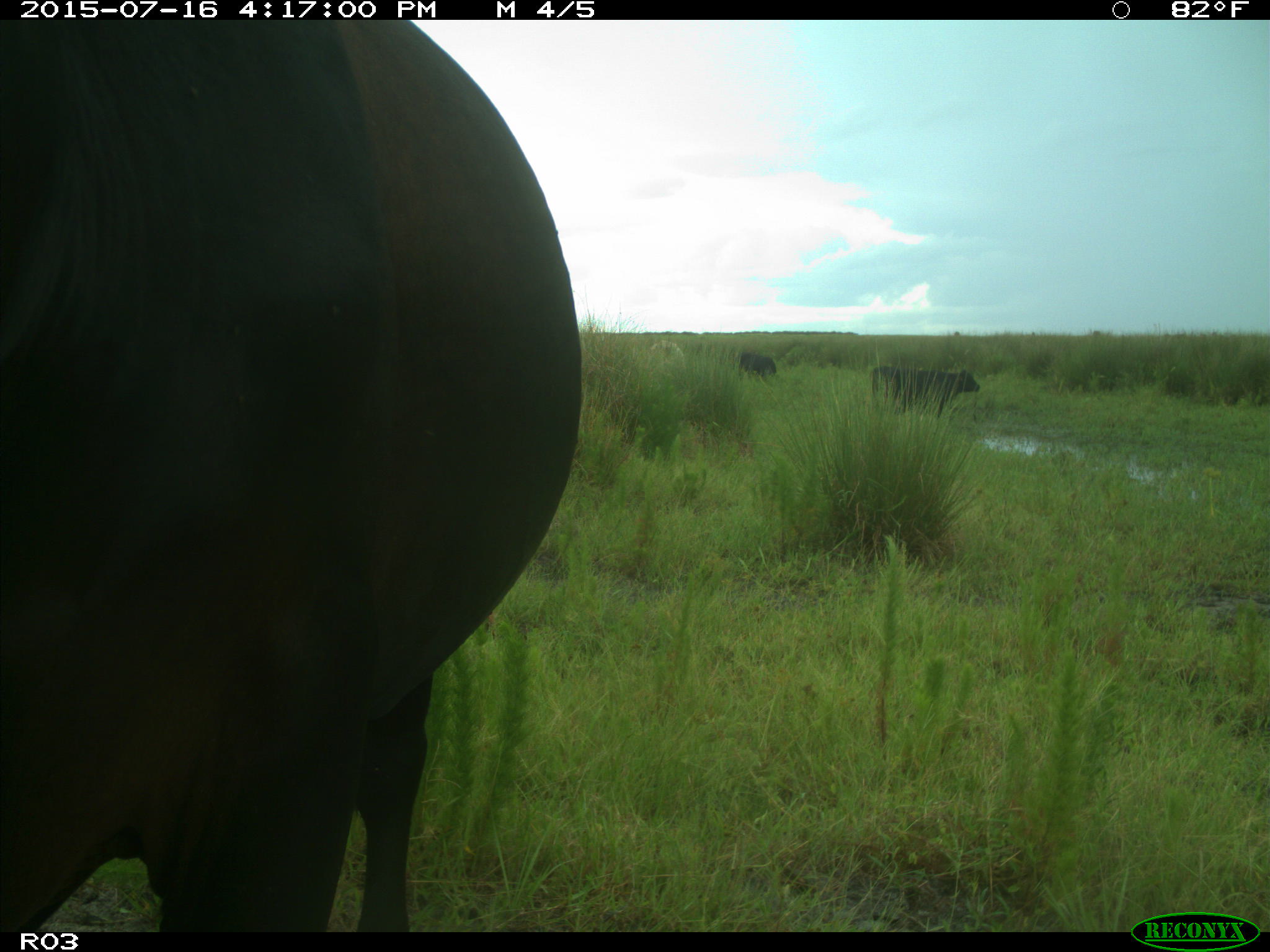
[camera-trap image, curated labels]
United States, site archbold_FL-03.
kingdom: Animalia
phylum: Chordata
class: Mammalia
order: Artiodactyla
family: Bovidae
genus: Bos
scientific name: Bos taurus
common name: domestic cow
Bos taurus (domestic cow).